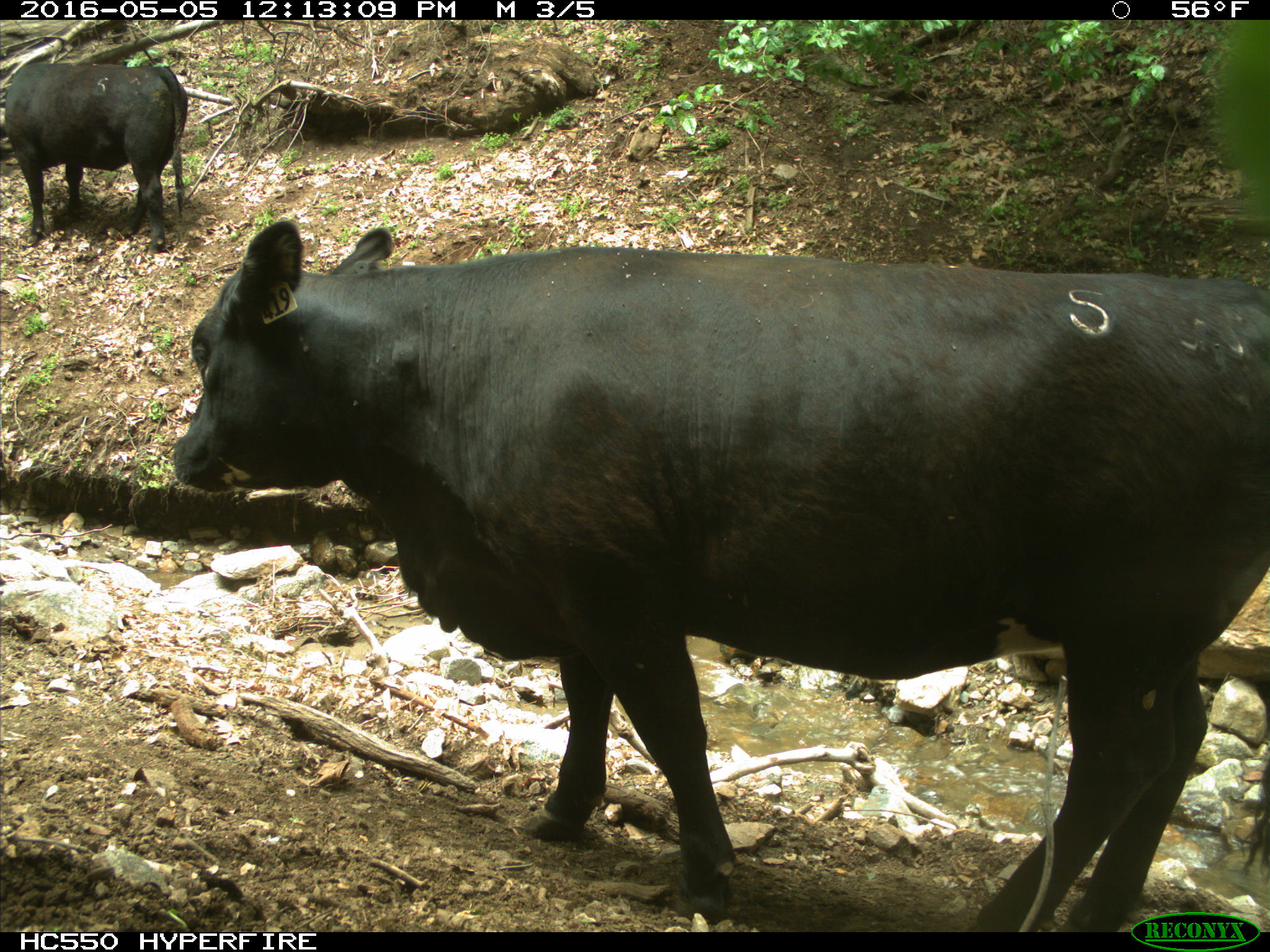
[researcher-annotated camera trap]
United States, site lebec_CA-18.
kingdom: Animalia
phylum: Chordata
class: Mammalia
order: Artiodactyla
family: Bovidae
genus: Bos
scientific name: Bos taurus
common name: domestic cow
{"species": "Bos taurus (domestic cow)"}